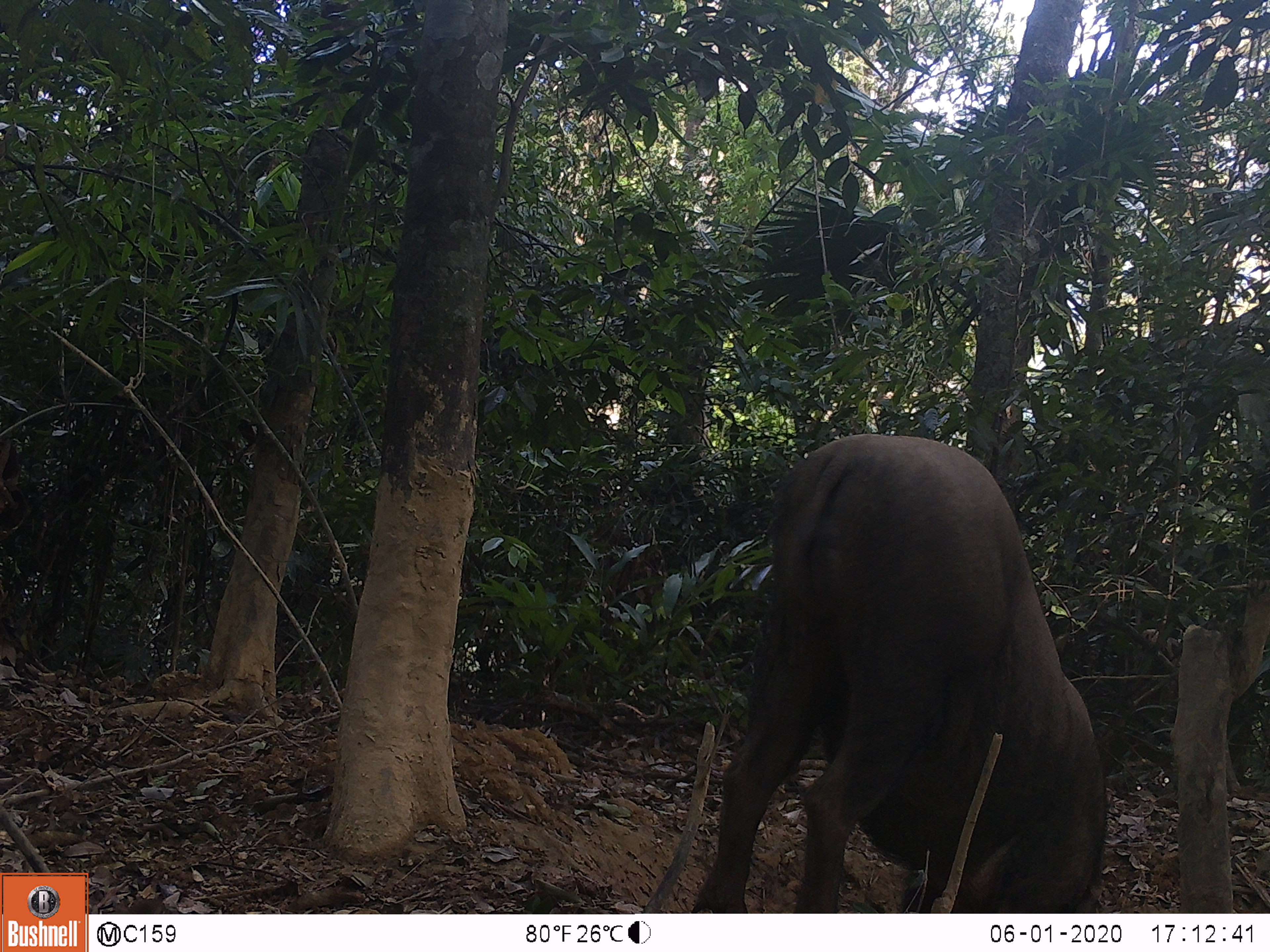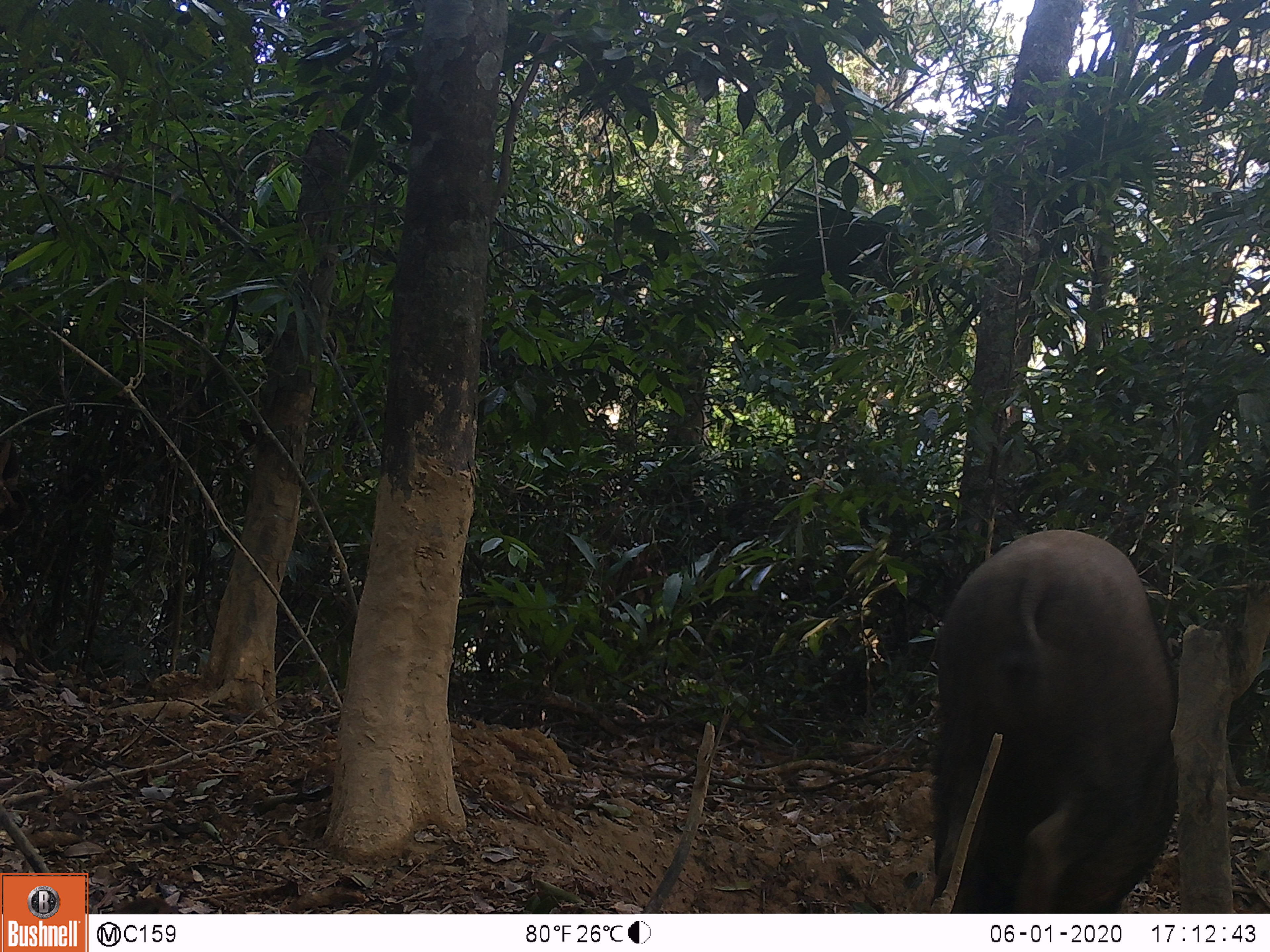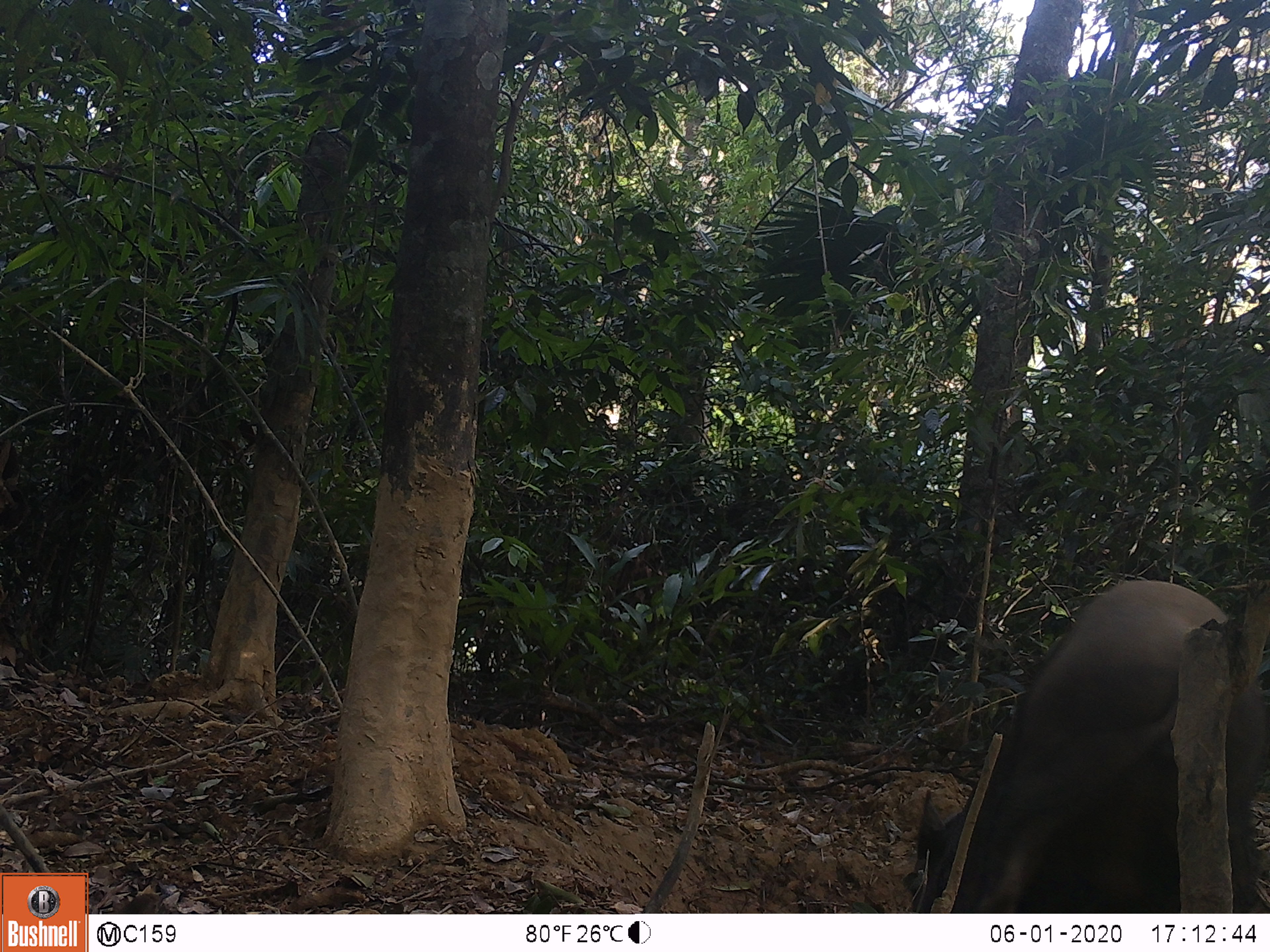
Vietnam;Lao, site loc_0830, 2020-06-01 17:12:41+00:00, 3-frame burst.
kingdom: Animalia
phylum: Chordata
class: Mammalia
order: Artiodactyla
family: Suidae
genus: Sus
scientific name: Sus scrofa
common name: eurasian wild pig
Eurasian wild pig (Sus scrofa). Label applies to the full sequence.